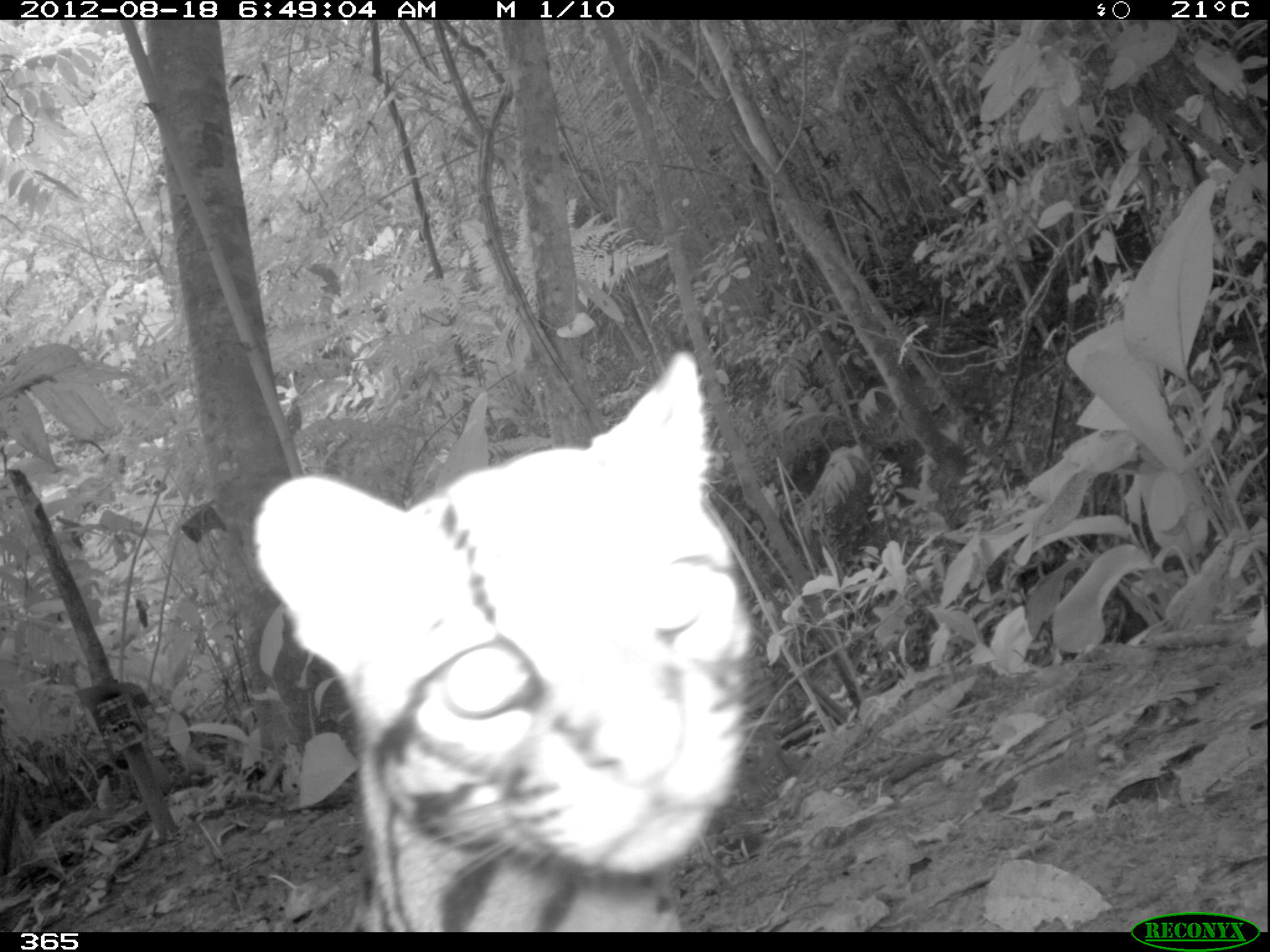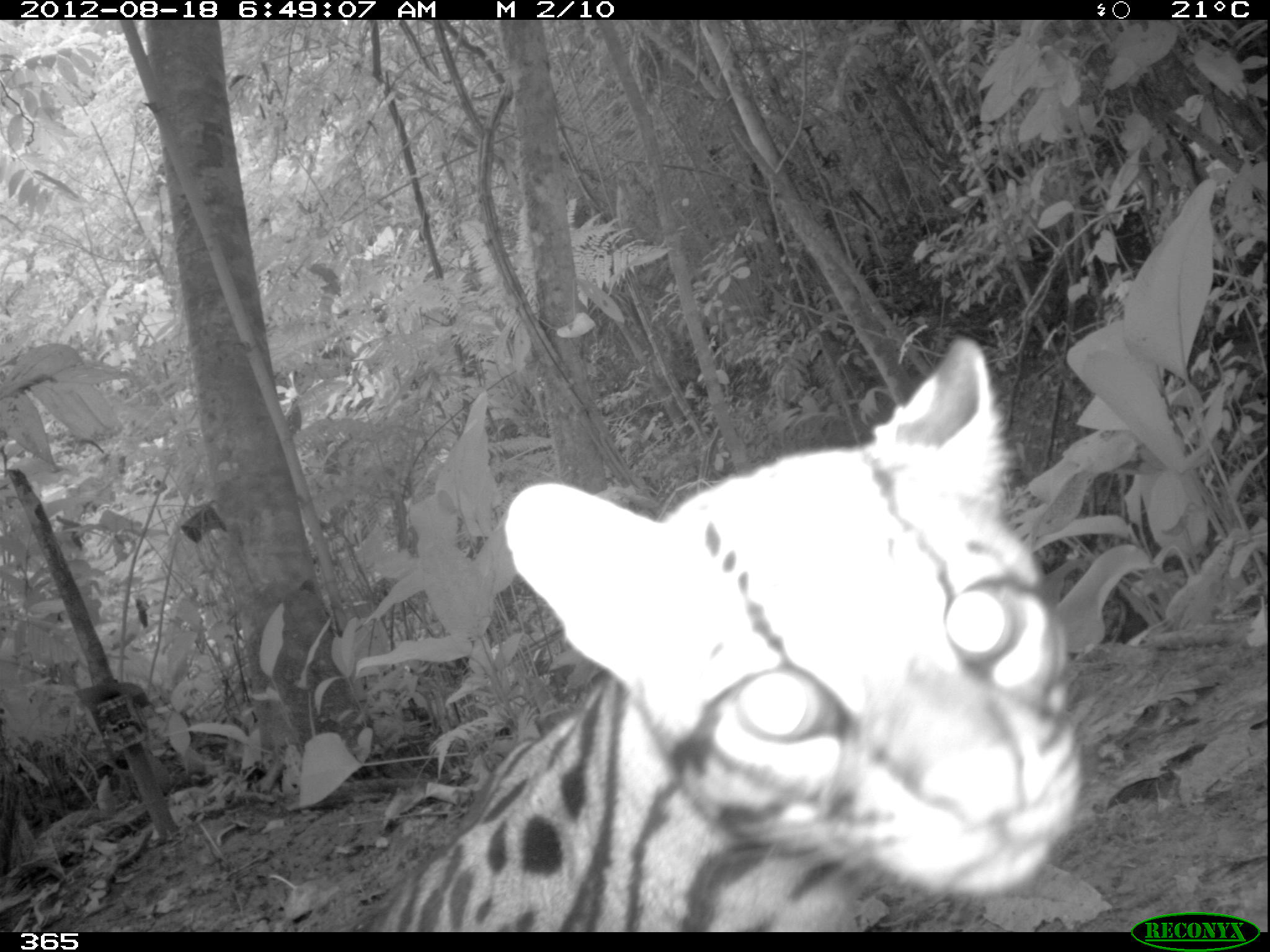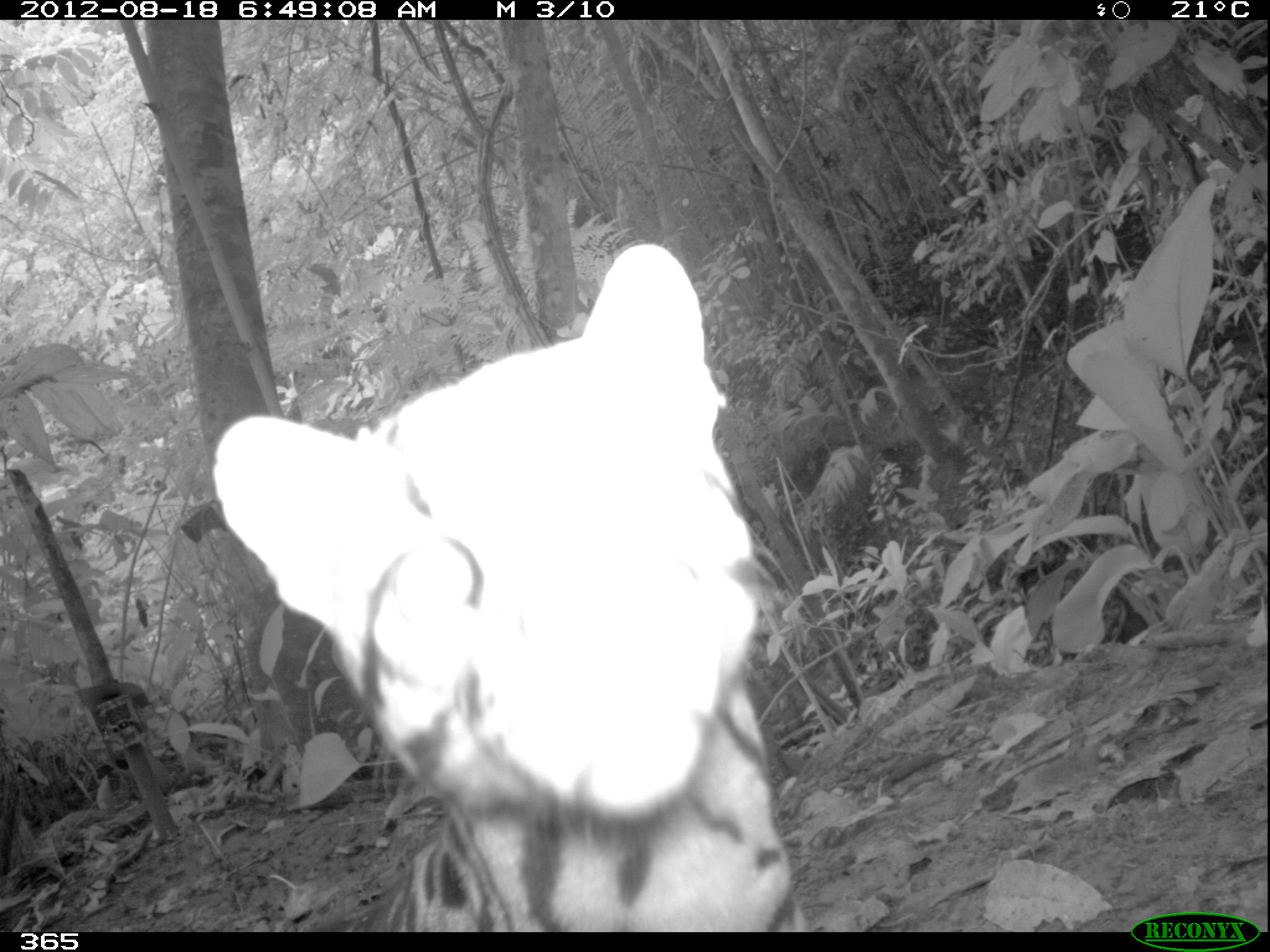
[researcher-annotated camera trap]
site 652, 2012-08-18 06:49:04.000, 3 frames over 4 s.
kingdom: Animalia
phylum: Chordata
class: Mammalia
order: Carnivora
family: Felidae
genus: Leopardus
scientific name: Leopardus pardalis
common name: ocelot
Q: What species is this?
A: Leopardus pardalis (ocelot).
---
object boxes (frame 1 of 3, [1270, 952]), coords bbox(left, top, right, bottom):
leopardus pardalis: bbox(247, 348, 755, 930)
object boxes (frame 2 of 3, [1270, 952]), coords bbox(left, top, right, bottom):
leopardus pardalis: bbox(347, 334, 1084, 932)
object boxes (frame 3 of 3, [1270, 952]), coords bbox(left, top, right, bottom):
leopardus pardalis: bbox(208, 239, 803, 930)